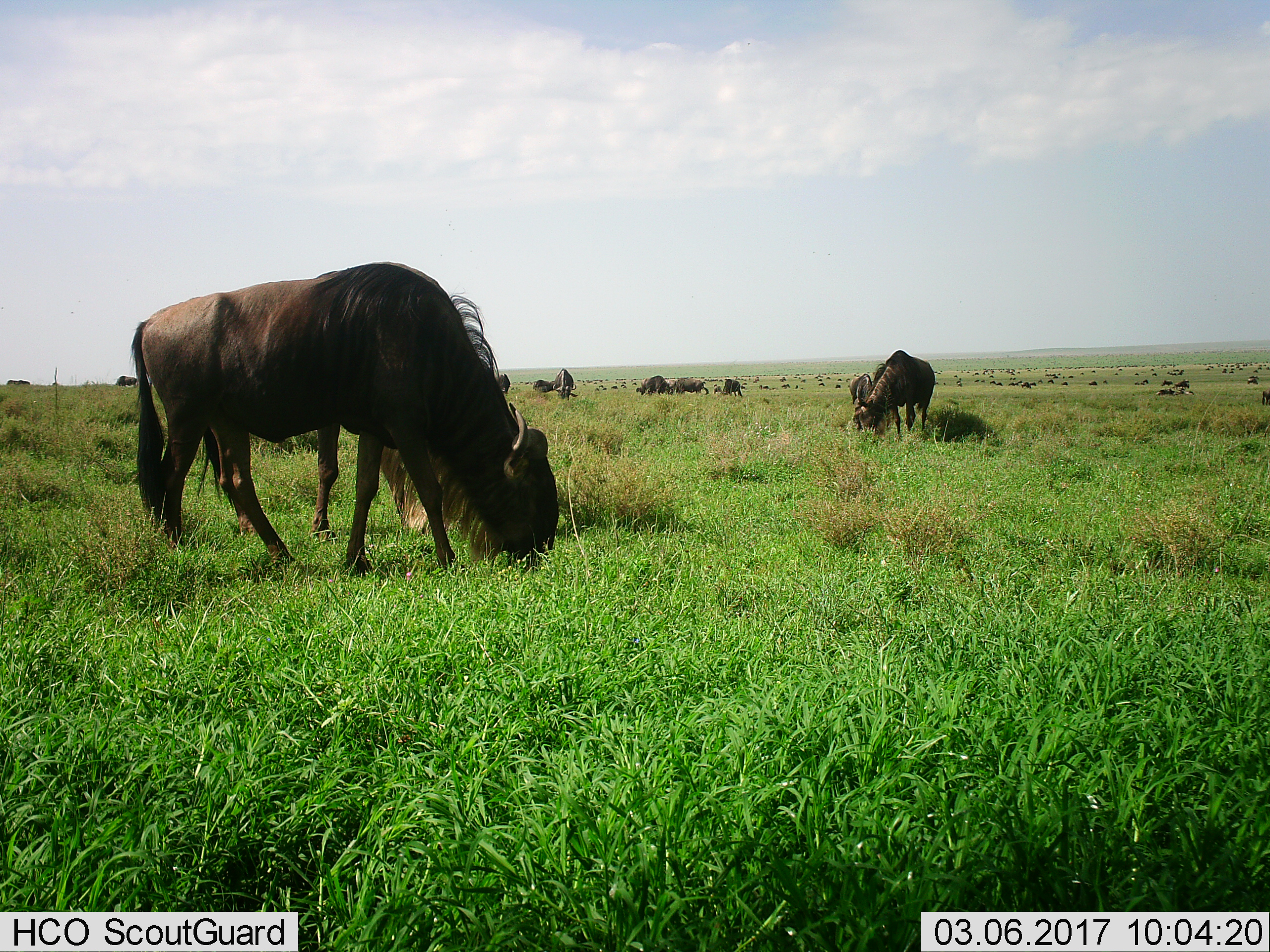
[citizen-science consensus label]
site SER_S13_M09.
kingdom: Animalia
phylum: Chordata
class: Mammalia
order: Artiodactyla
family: Bovidae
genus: Connochaetes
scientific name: Connochaetes taurinus taurinus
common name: blue wildebeest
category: wildebeestblue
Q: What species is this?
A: Wildebeestblue (blue wildebeest) (Connochaetes taurinus taurinus).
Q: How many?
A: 51+.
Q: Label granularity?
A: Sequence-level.